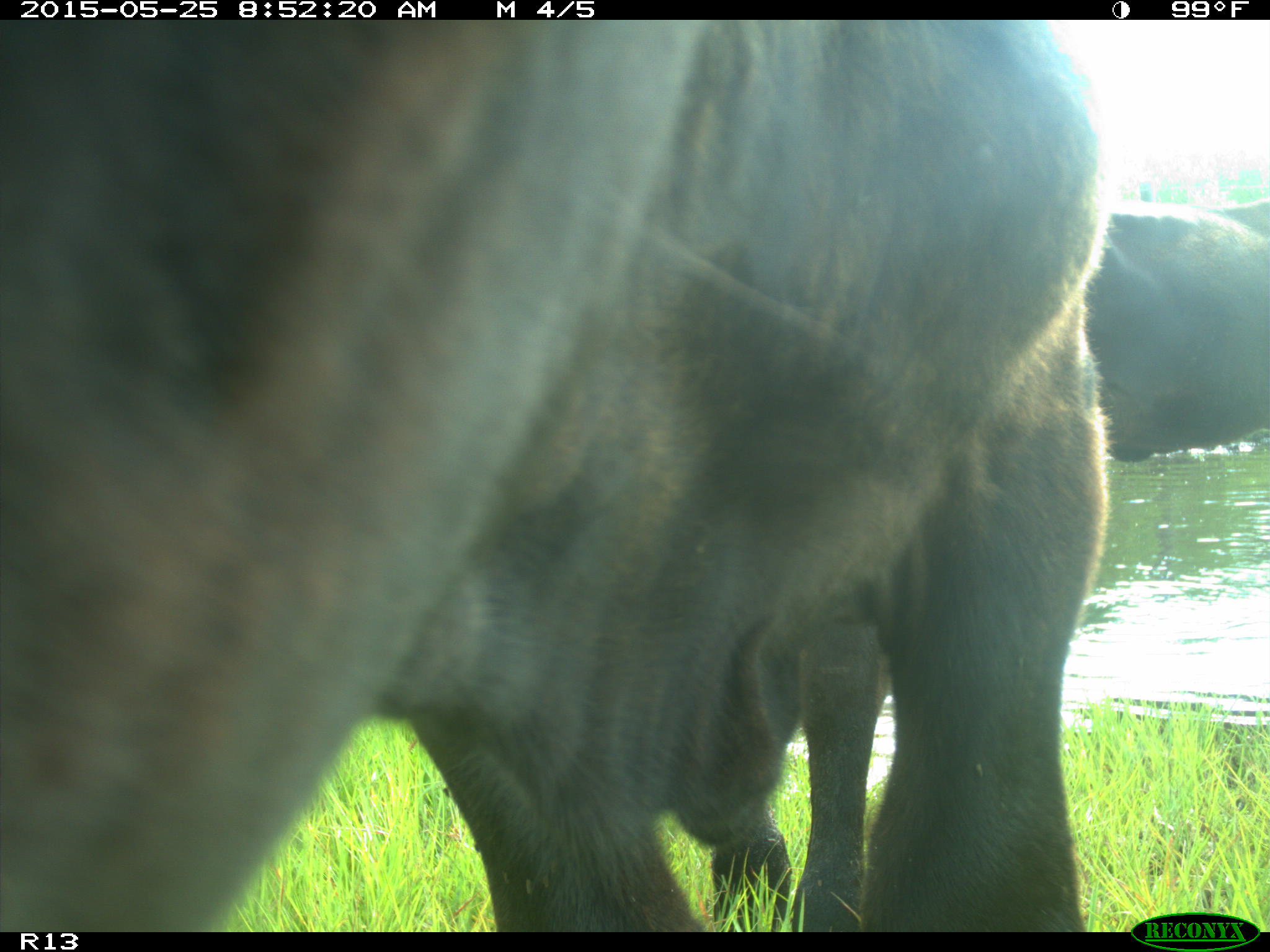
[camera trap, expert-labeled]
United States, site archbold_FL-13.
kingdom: Animalia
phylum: Chordata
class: Mammalia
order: Artiodactyla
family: Bovidae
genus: Bos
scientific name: Bos taurus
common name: domestic cow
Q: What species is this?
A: Bos taurus (domestic cow).